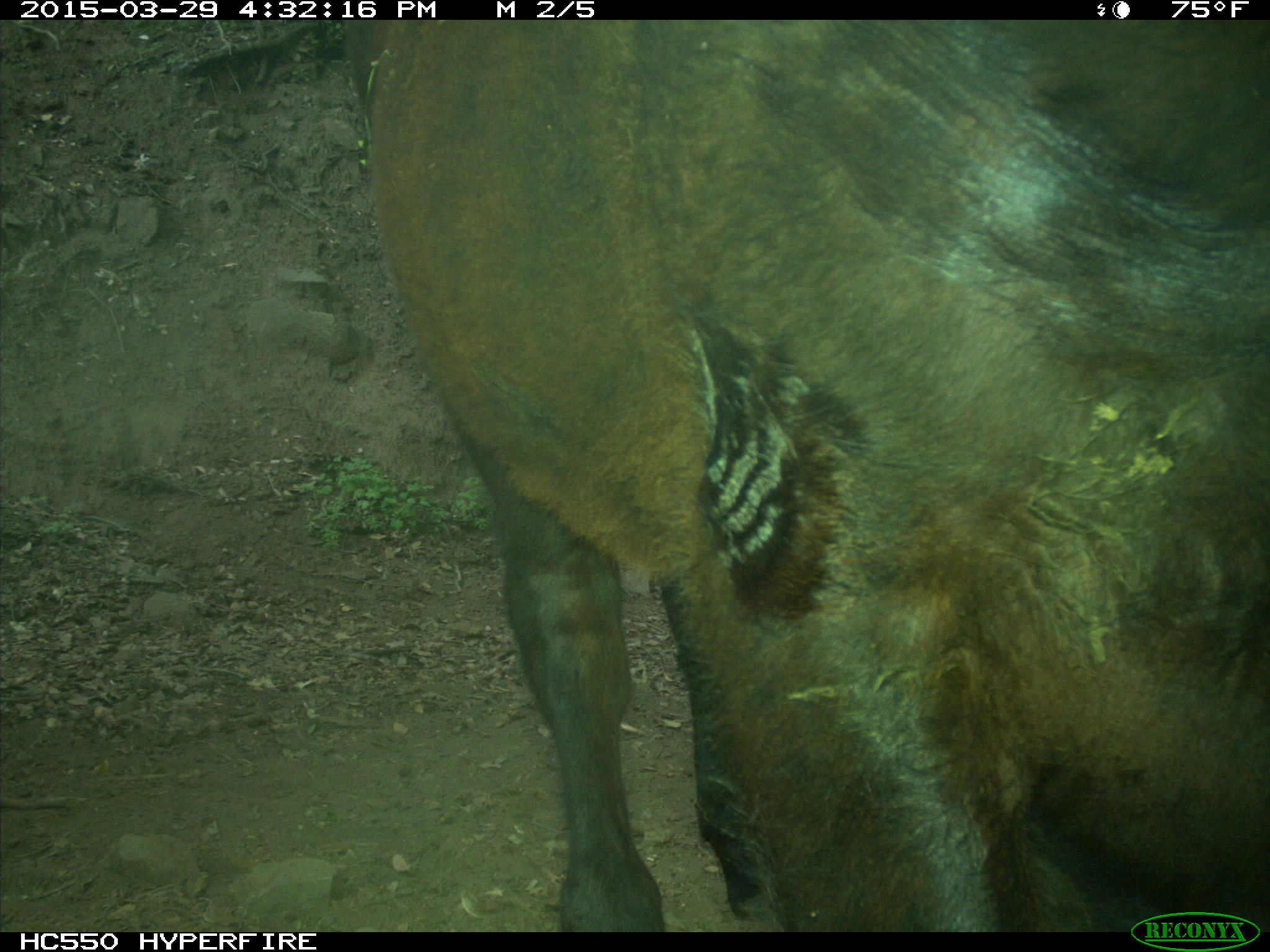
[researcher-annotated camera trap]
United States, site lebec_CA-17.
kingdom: Animalia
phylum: Chordata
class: Mammalia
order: Artiodactyla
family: Bovidae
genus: Bos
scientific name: Bos taurus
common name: domestic cow